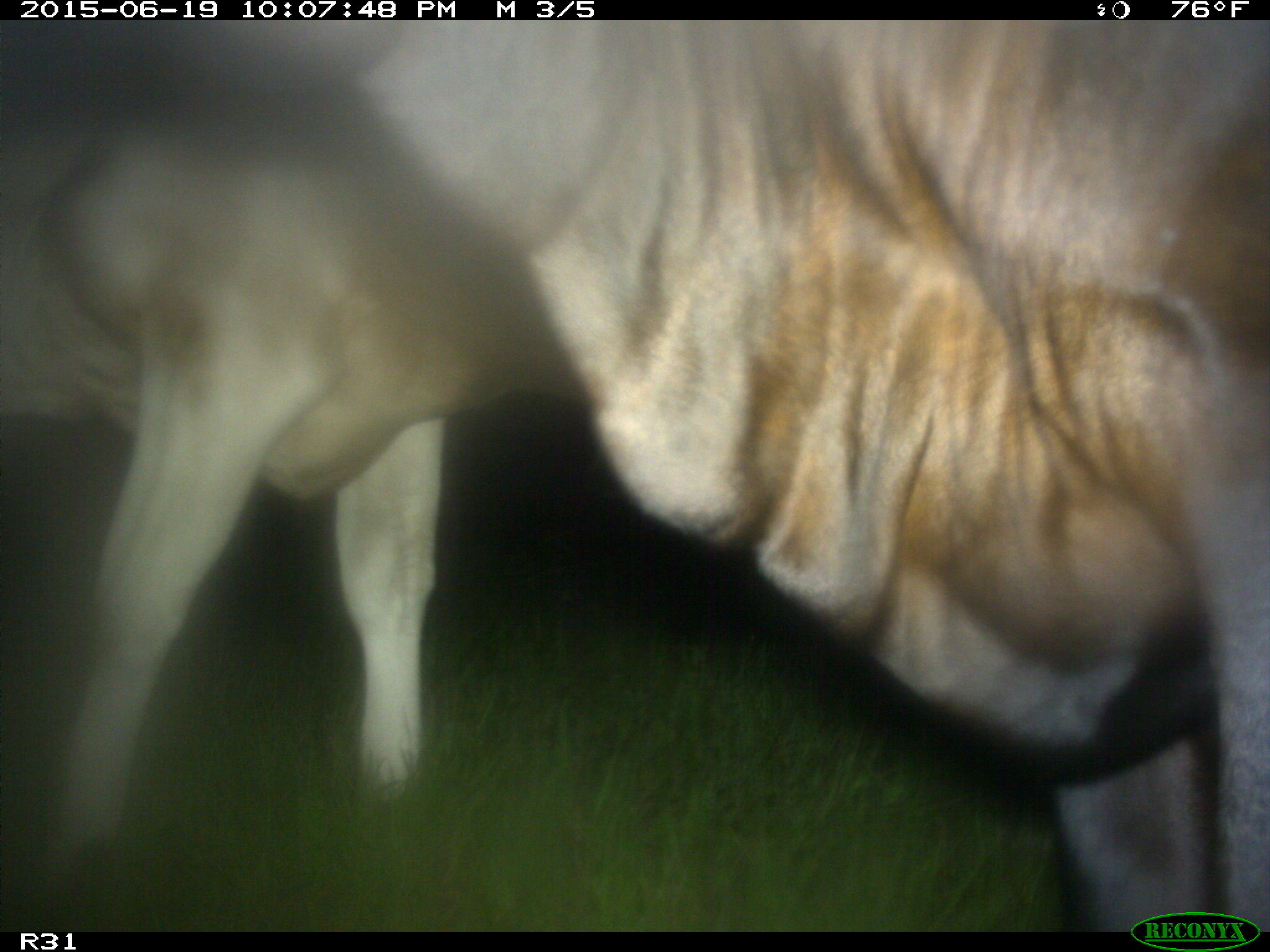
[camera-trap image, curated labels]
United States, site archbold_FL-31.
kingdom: Animalia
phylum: Chordata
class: Mammalia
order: Artiodactyla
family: Bovidae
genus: Bos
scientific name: Bos taurus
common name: domestic cow